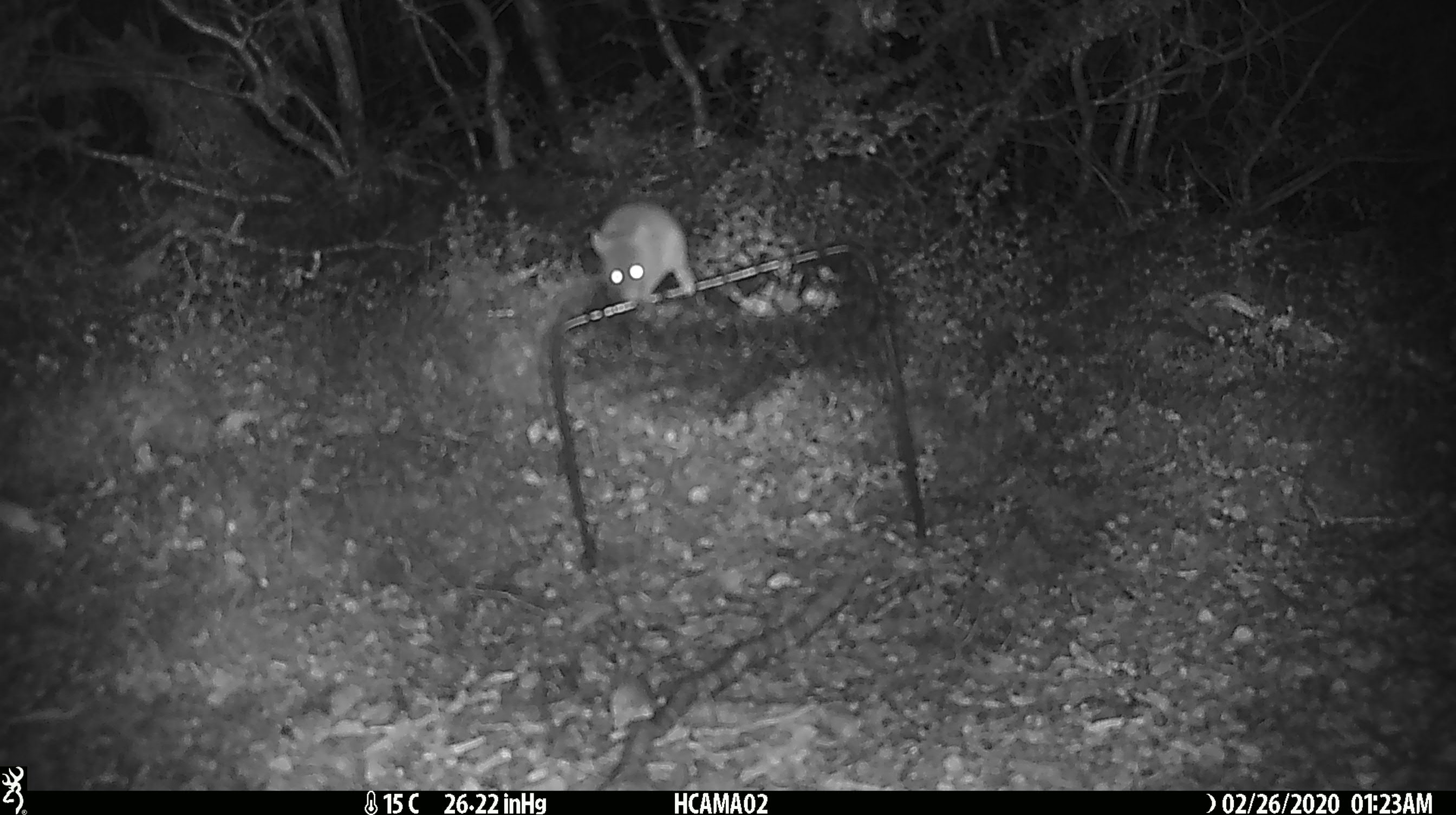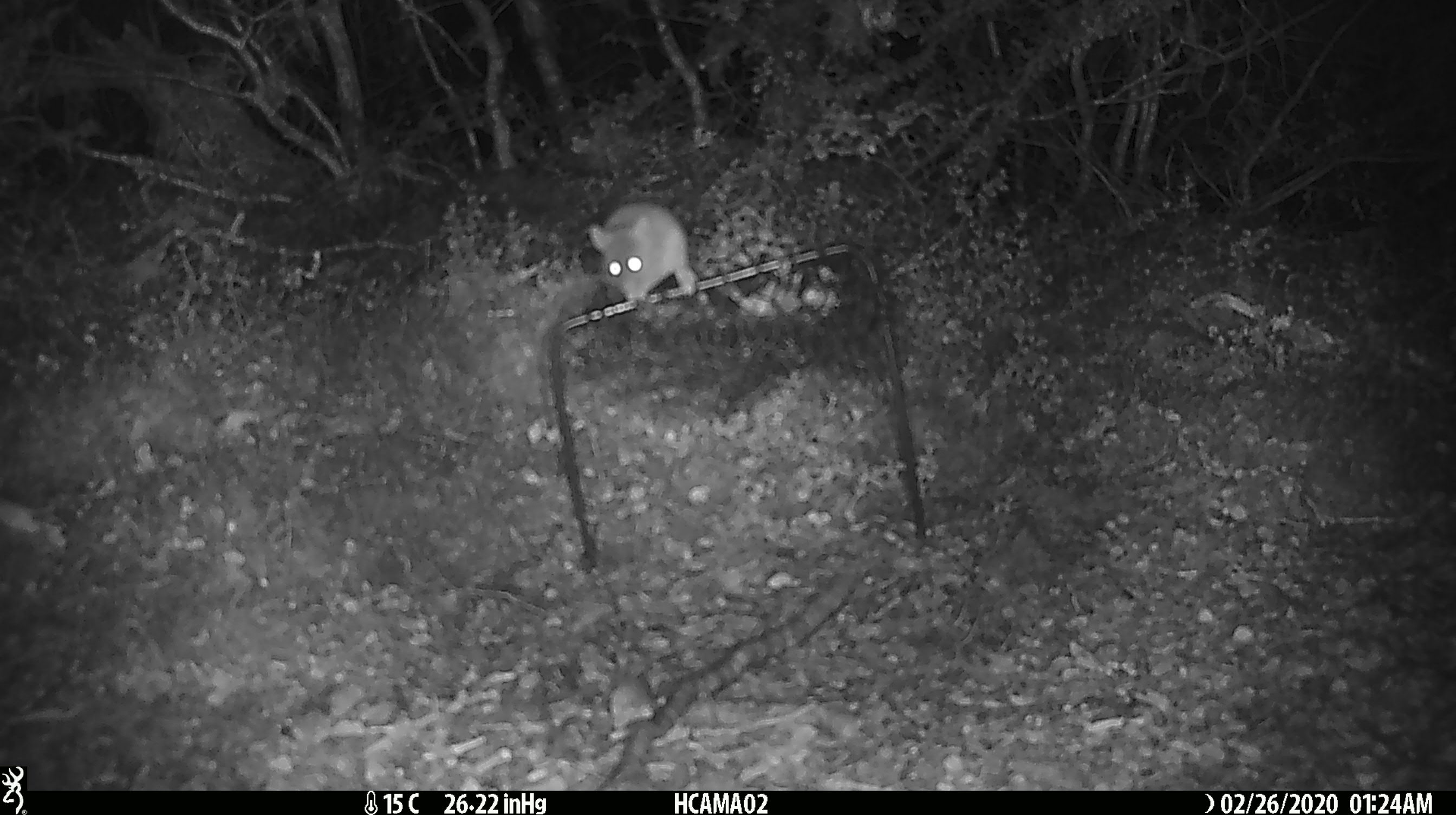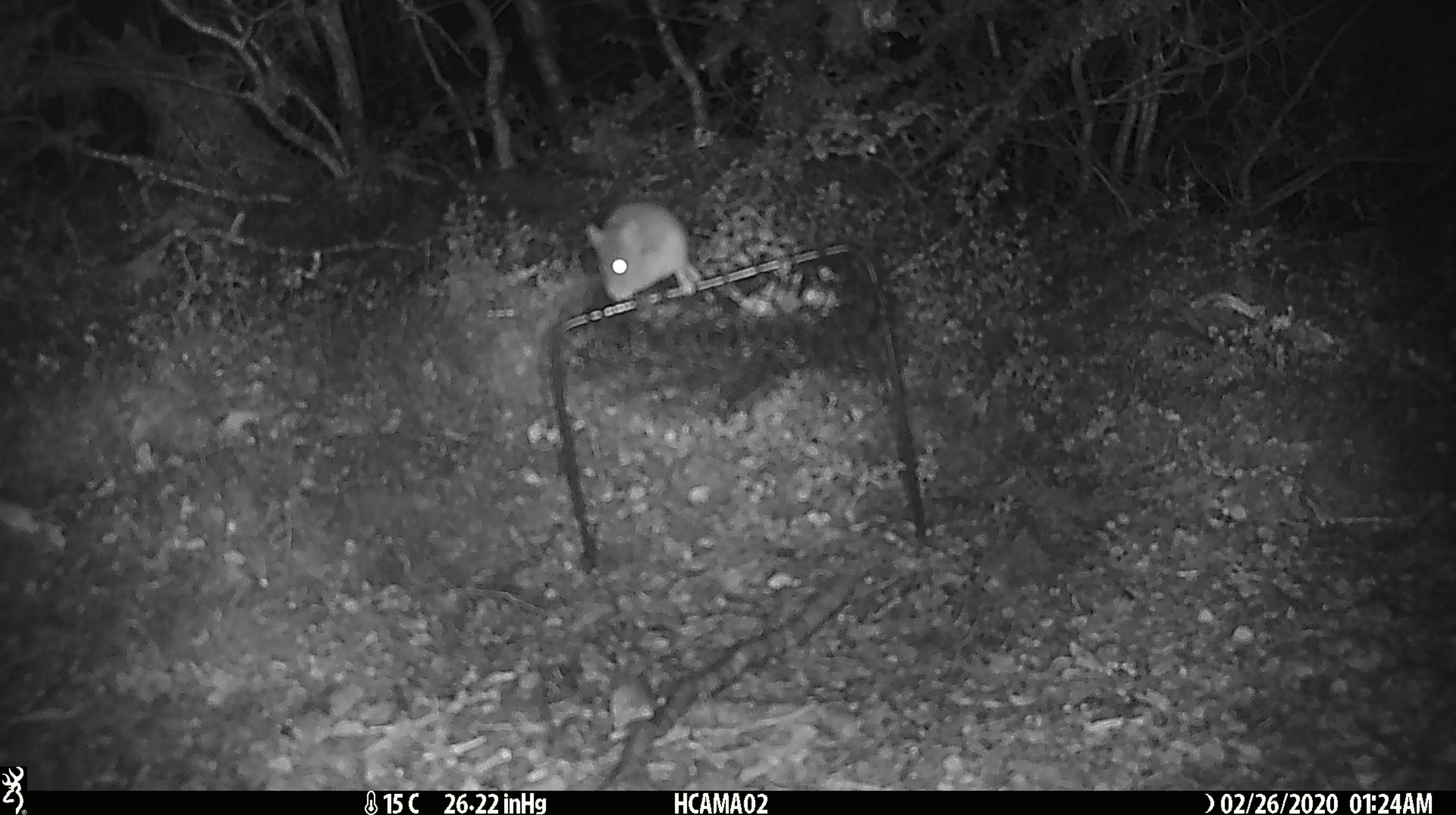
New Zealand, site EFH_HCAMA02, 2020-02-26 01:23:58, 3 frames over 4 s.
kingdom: Animalia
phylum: Chordata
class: Mammalia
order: Rodentia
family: Muridae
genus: Mus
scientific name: Mus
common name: mouse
Mouse (Mus).